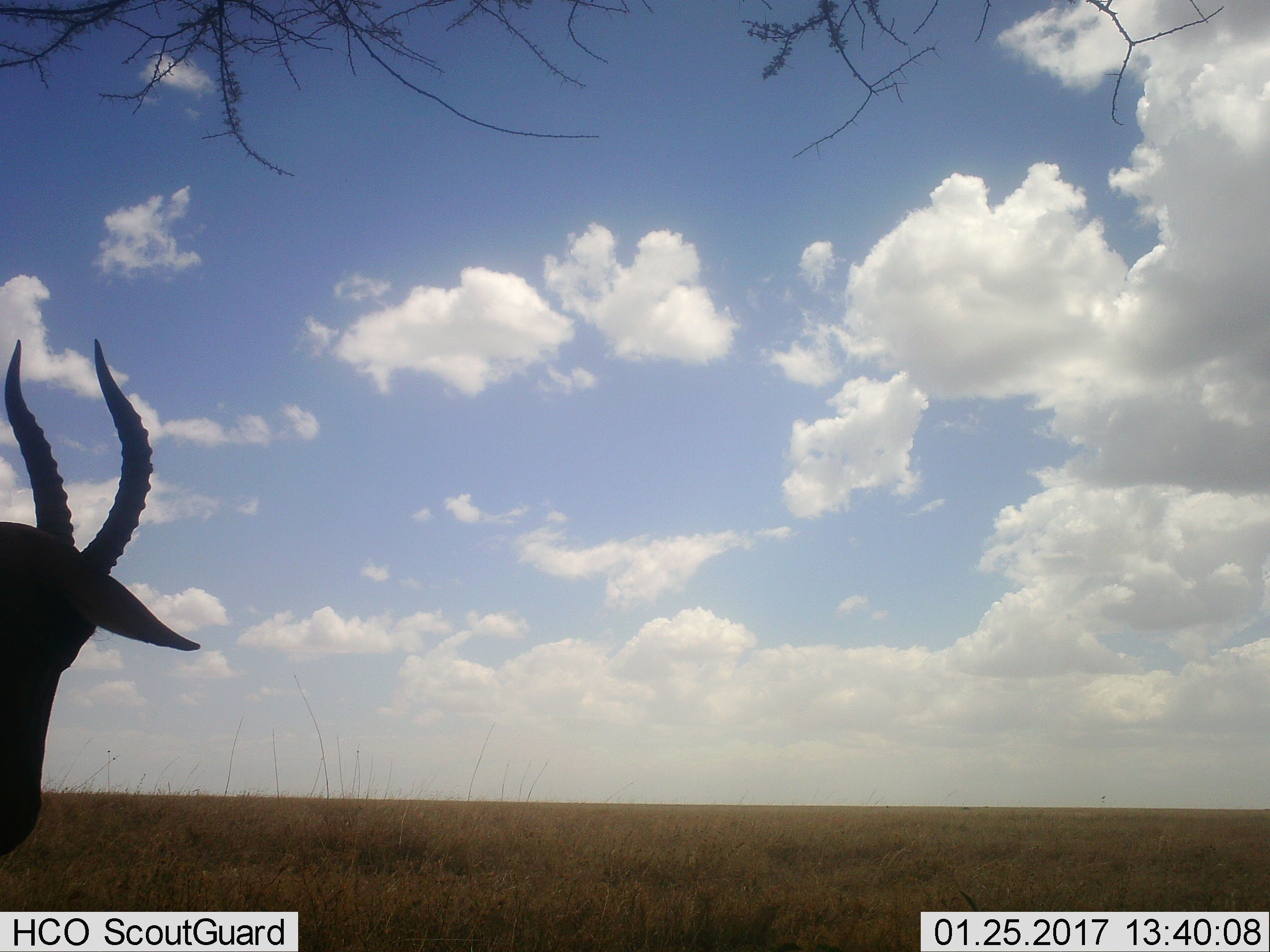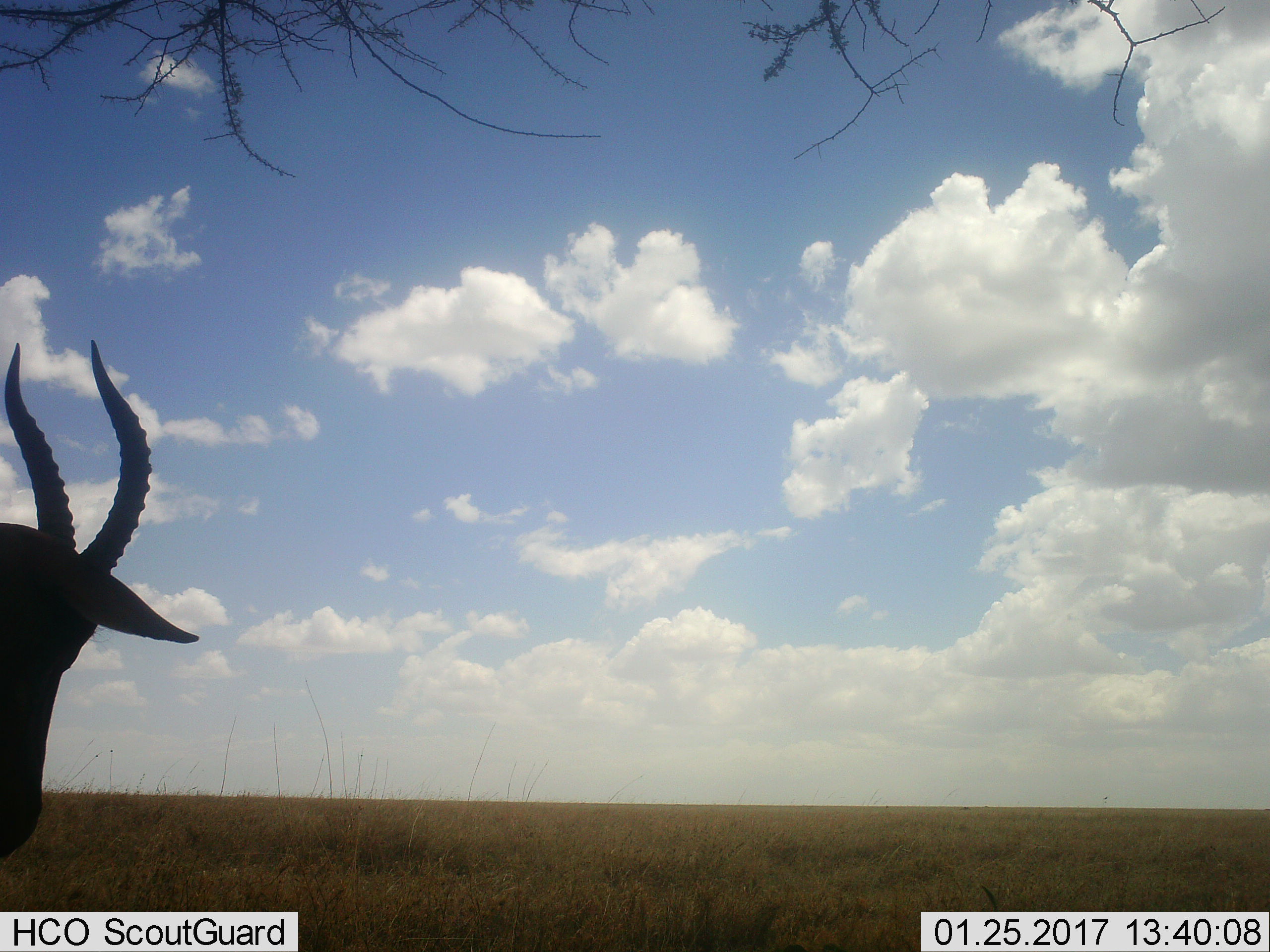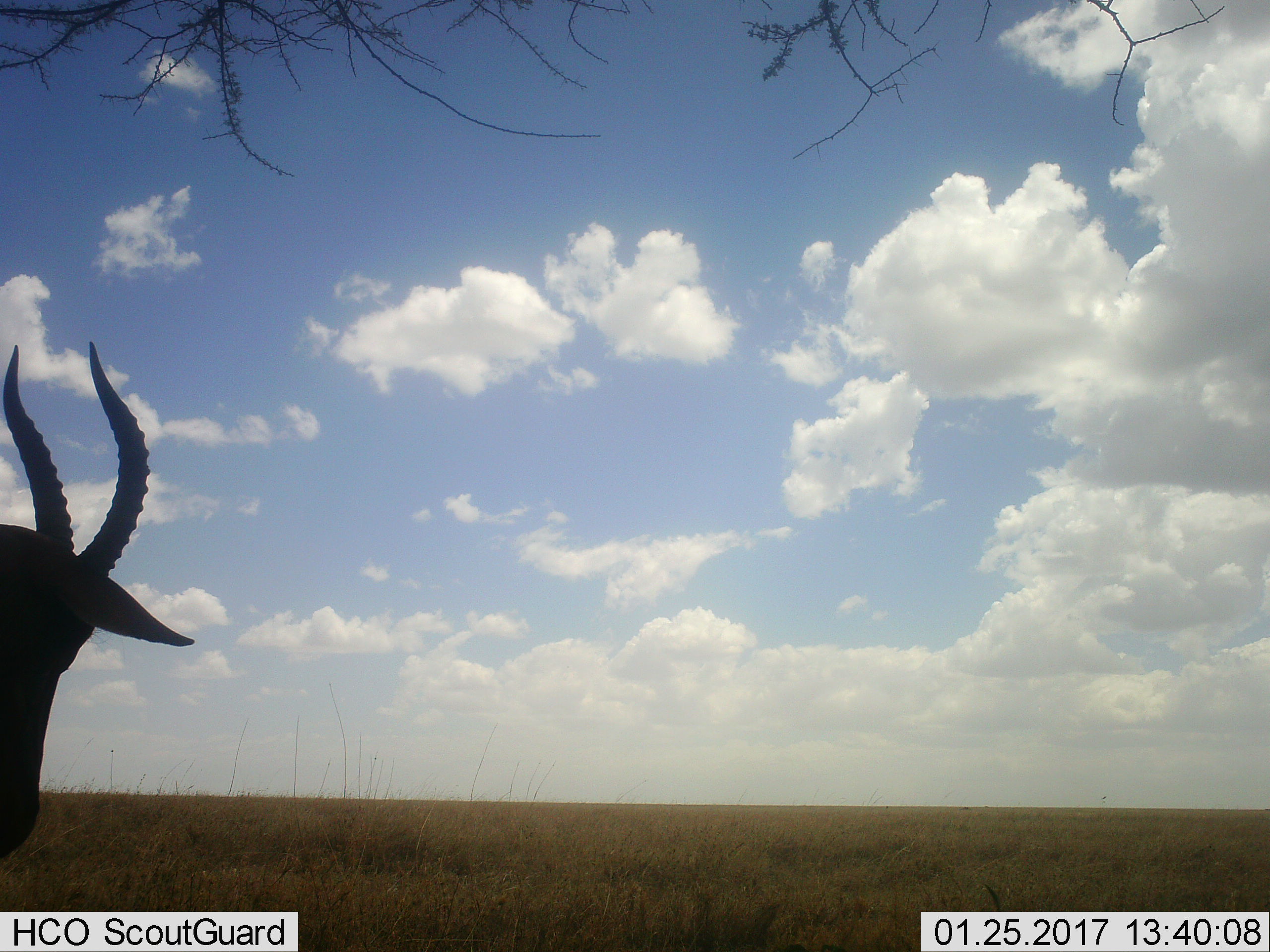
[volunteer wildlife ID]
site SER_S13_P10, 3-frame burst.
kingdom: Animalia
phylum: Chordata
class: Mammalia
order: Artiodactyla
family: Bovidae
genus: Damaliscus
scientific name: Damaliscus lunatus jimela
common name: topi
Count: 1.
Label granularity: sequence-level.